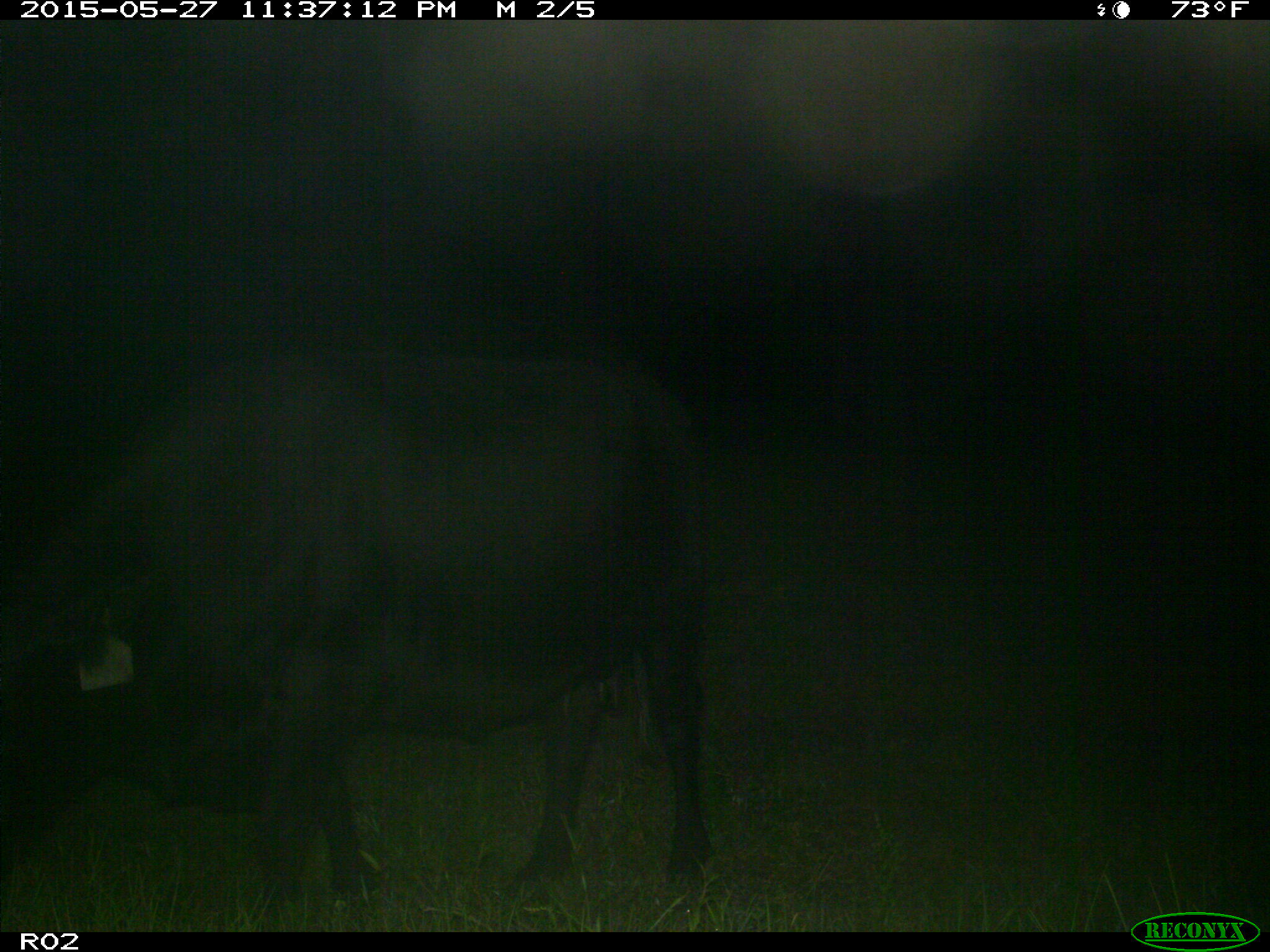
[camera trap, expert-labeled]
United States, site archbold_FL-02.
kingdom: Animalia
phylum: Chordata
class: Mammalia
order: Artiodactyla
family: Bovidae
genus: Bos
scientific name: Bos taurus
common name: domestic cow